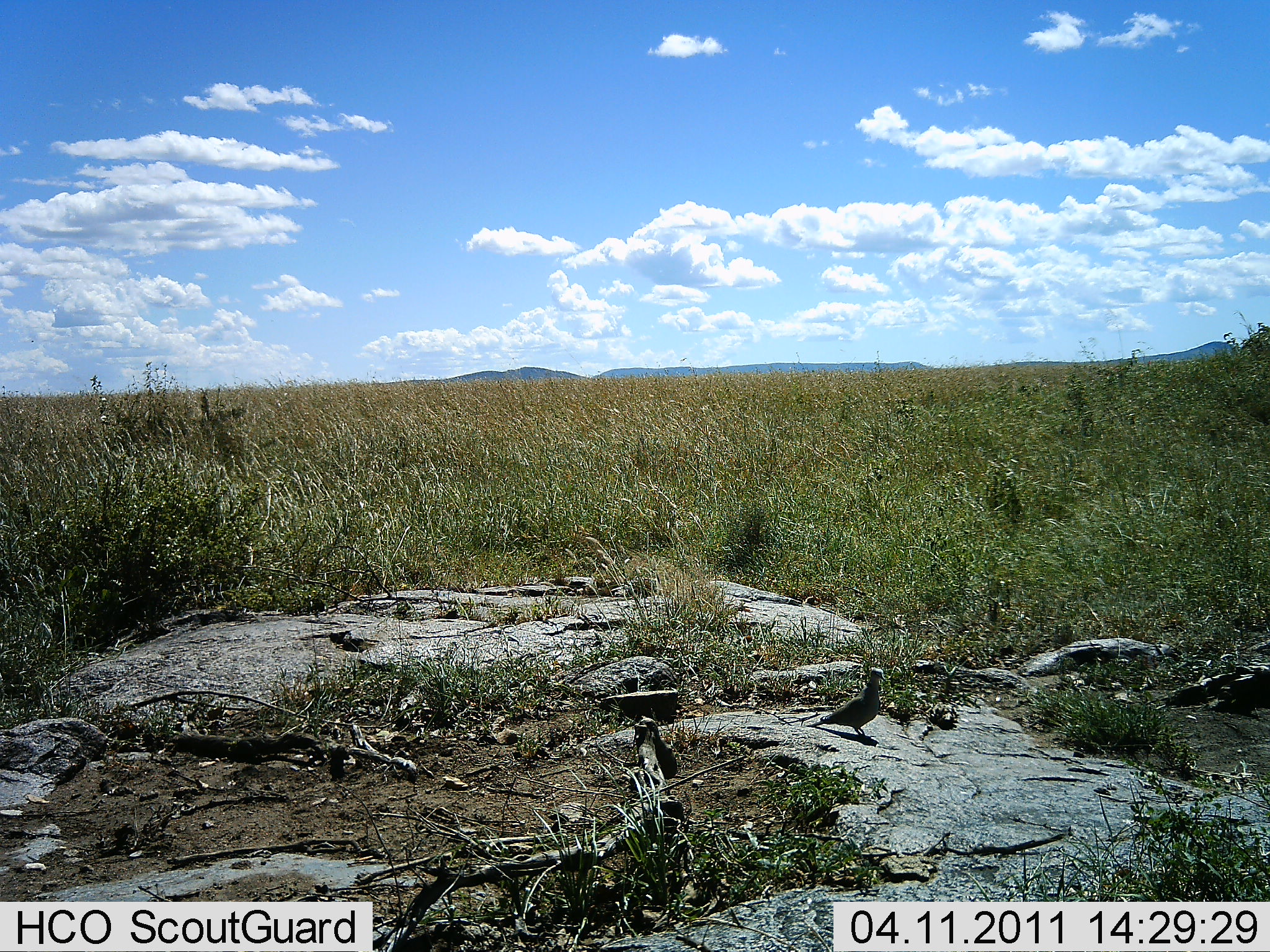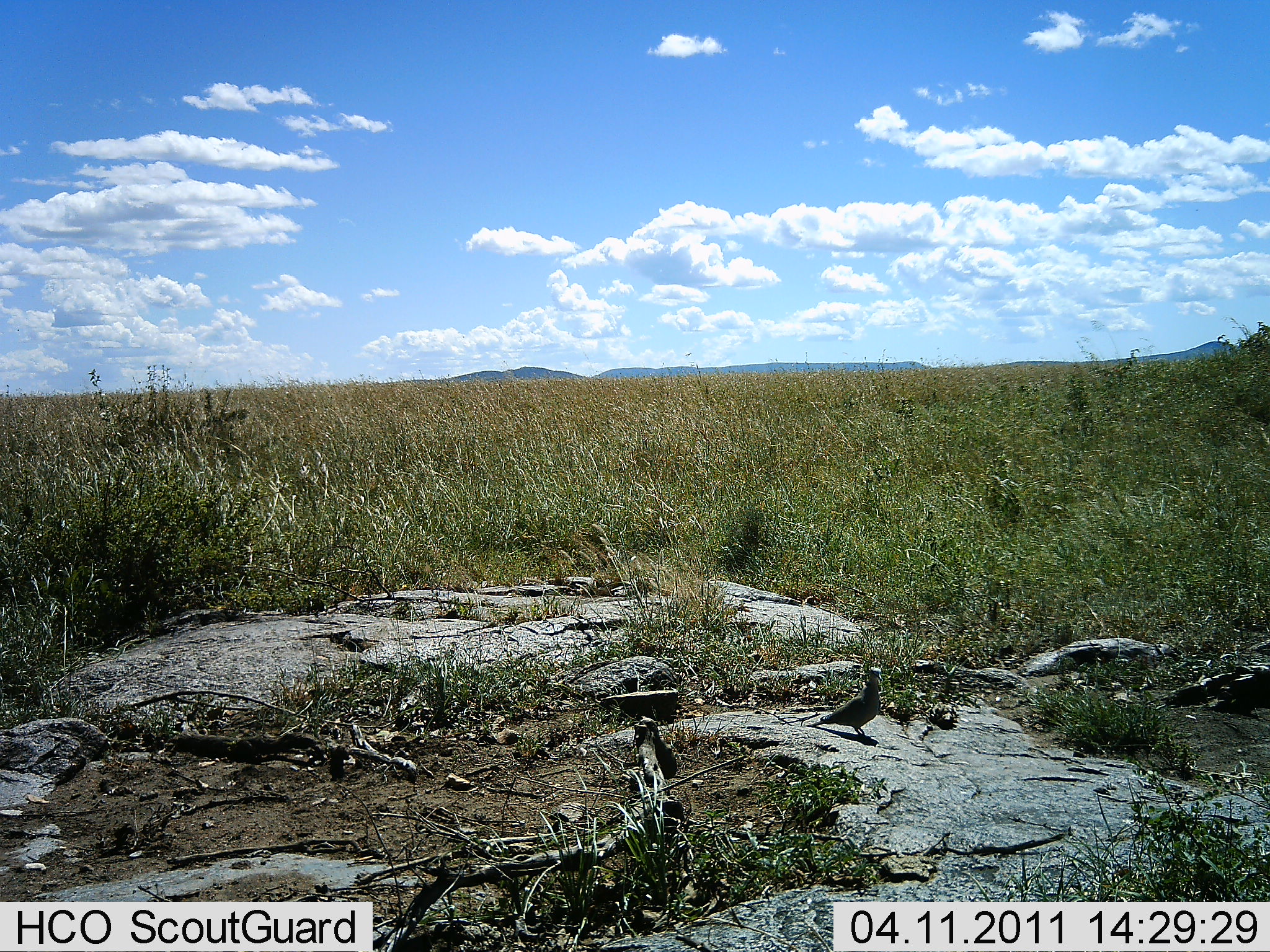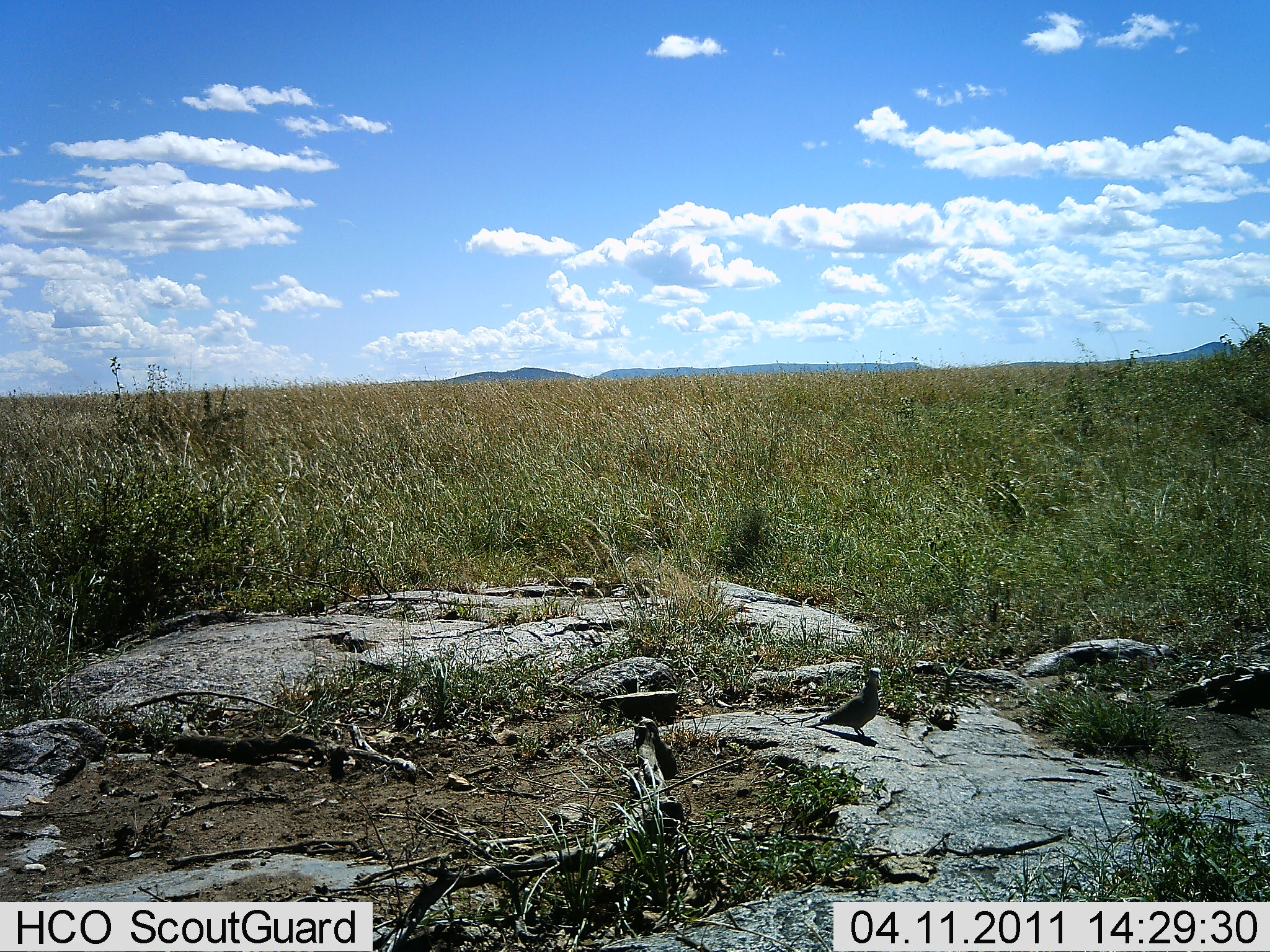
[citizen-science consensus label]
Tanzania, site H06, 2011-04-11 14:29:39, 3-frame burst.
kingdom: Animalia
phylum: Chordata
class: Aves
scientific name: Aves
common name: bird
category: otherbird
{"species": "otherbird (bird) (Aves)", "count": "1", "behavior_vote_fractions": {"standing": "100%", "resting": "0%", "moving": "0%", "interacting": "0%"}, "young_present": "0%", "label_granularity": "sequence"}